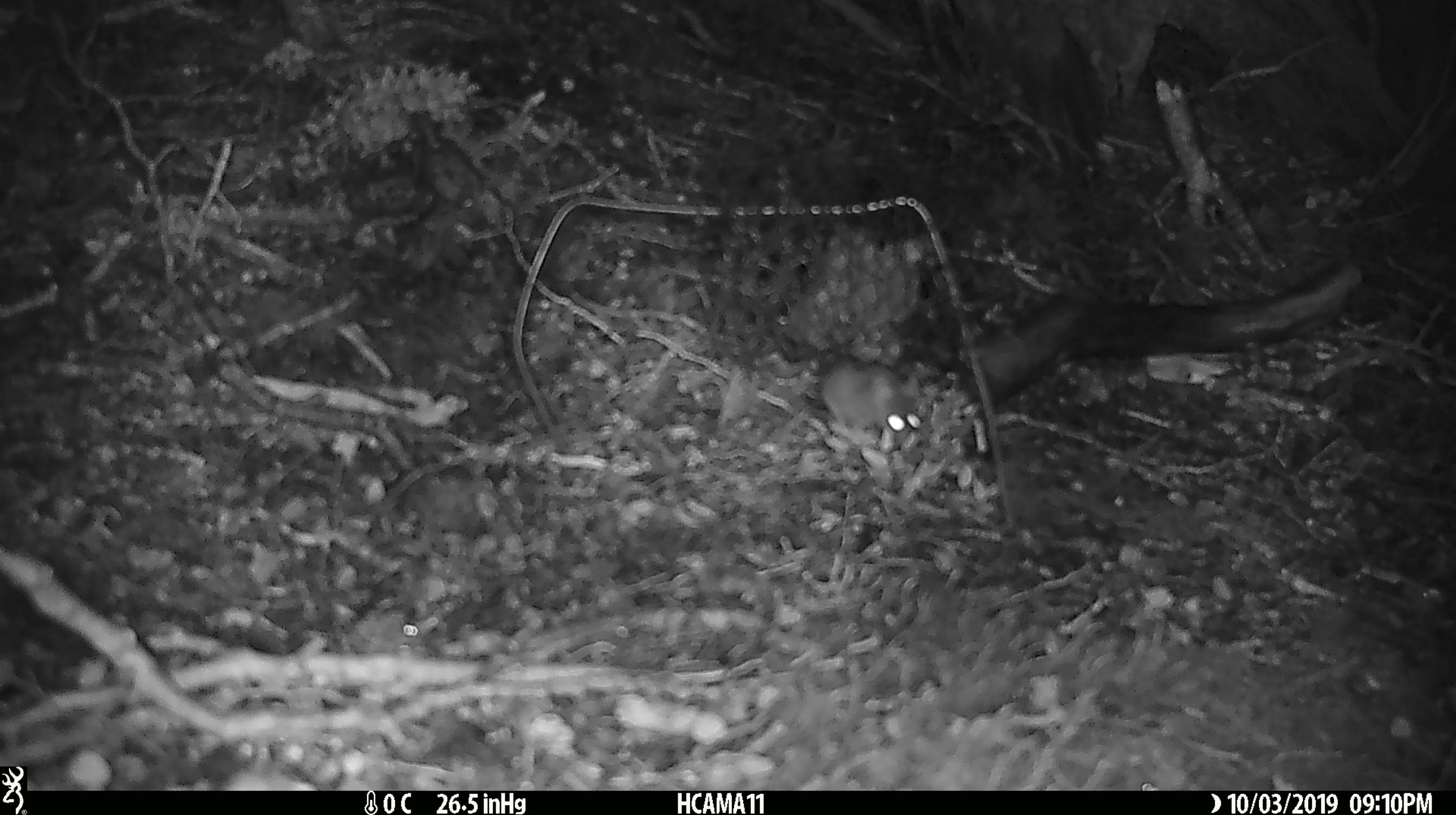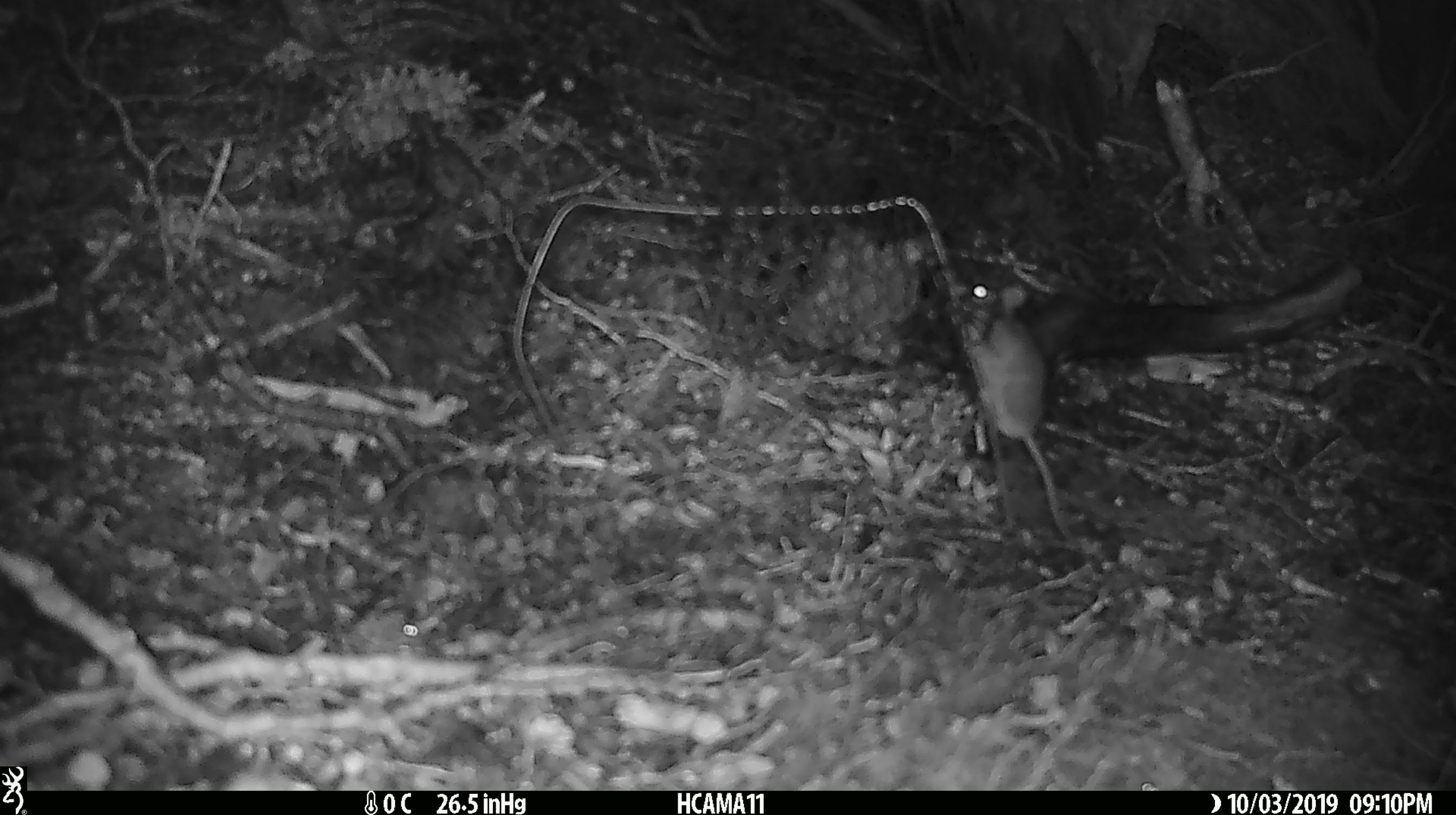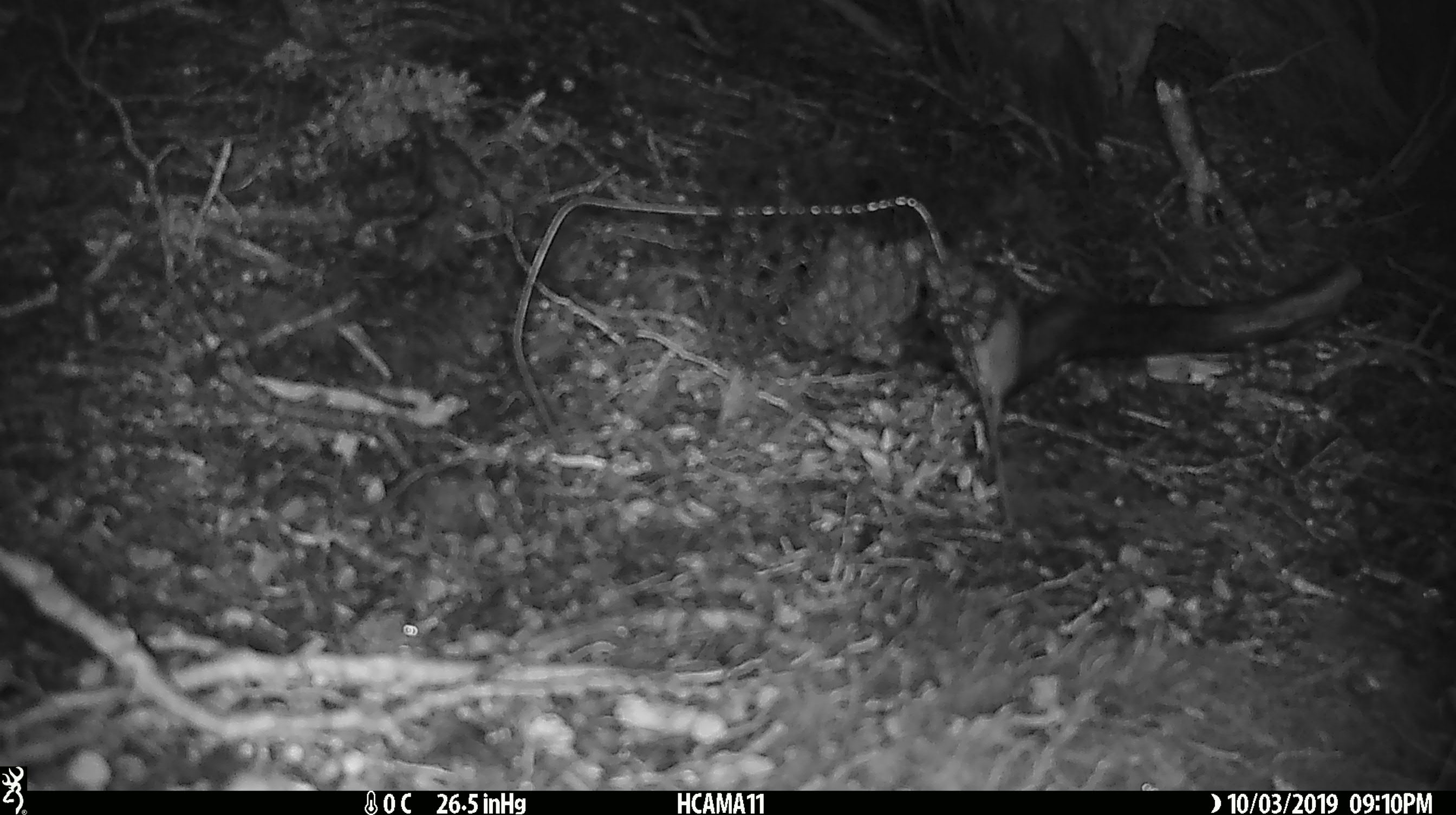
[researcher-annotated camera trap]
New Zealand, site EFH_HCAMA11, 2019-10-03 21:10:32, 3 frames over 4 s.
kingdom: Animalia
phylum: Chordata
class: Mammalia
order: Rodentia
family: Muridae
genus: Mus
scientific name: Mus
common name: mouse